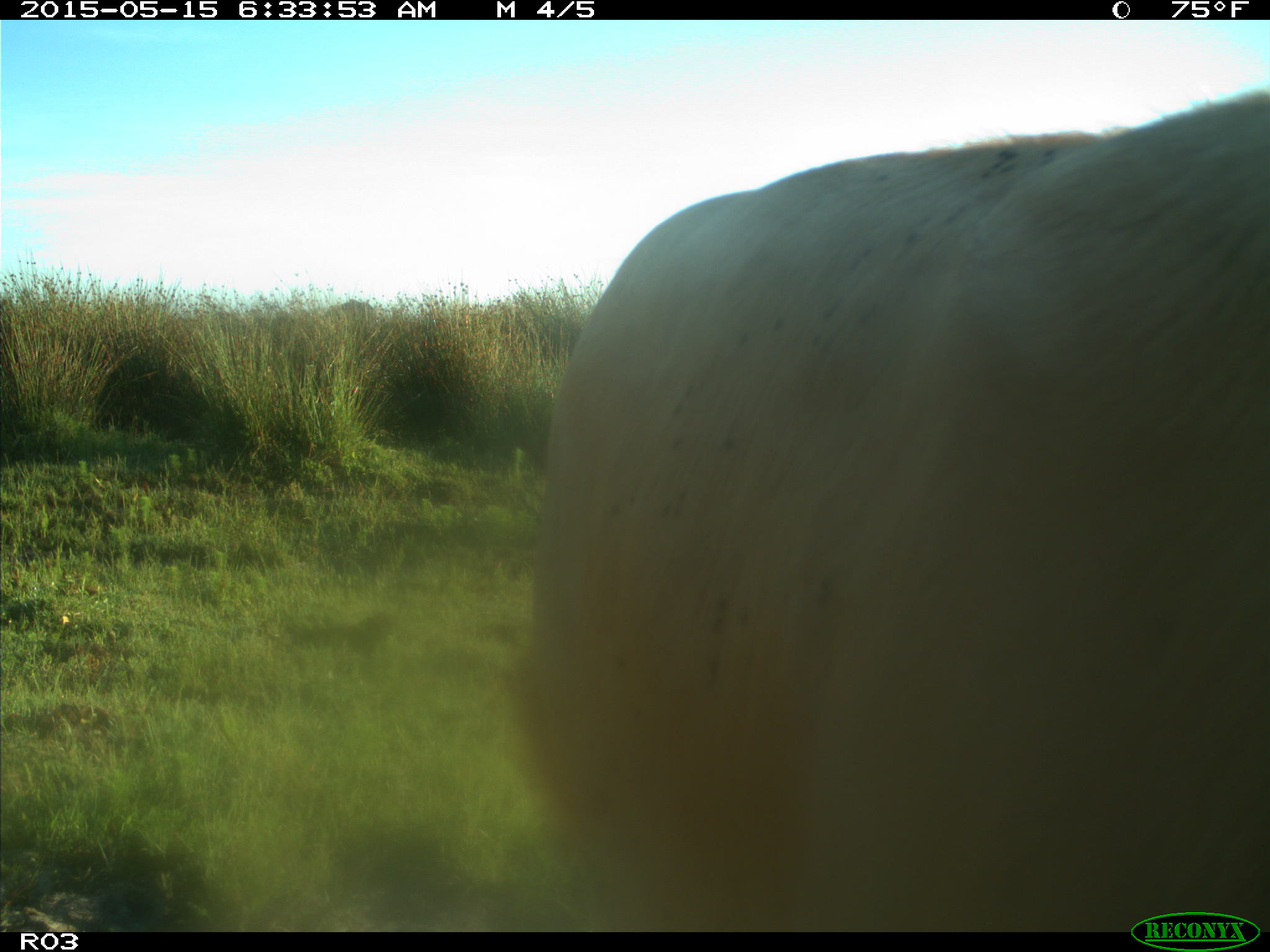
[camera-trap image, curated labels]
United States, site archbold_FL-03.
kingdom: Animalia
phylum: Chordata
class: Mammalia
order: Artiodactyla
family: Bovidae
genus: Bos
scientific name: Bos taurus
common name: domestic cow